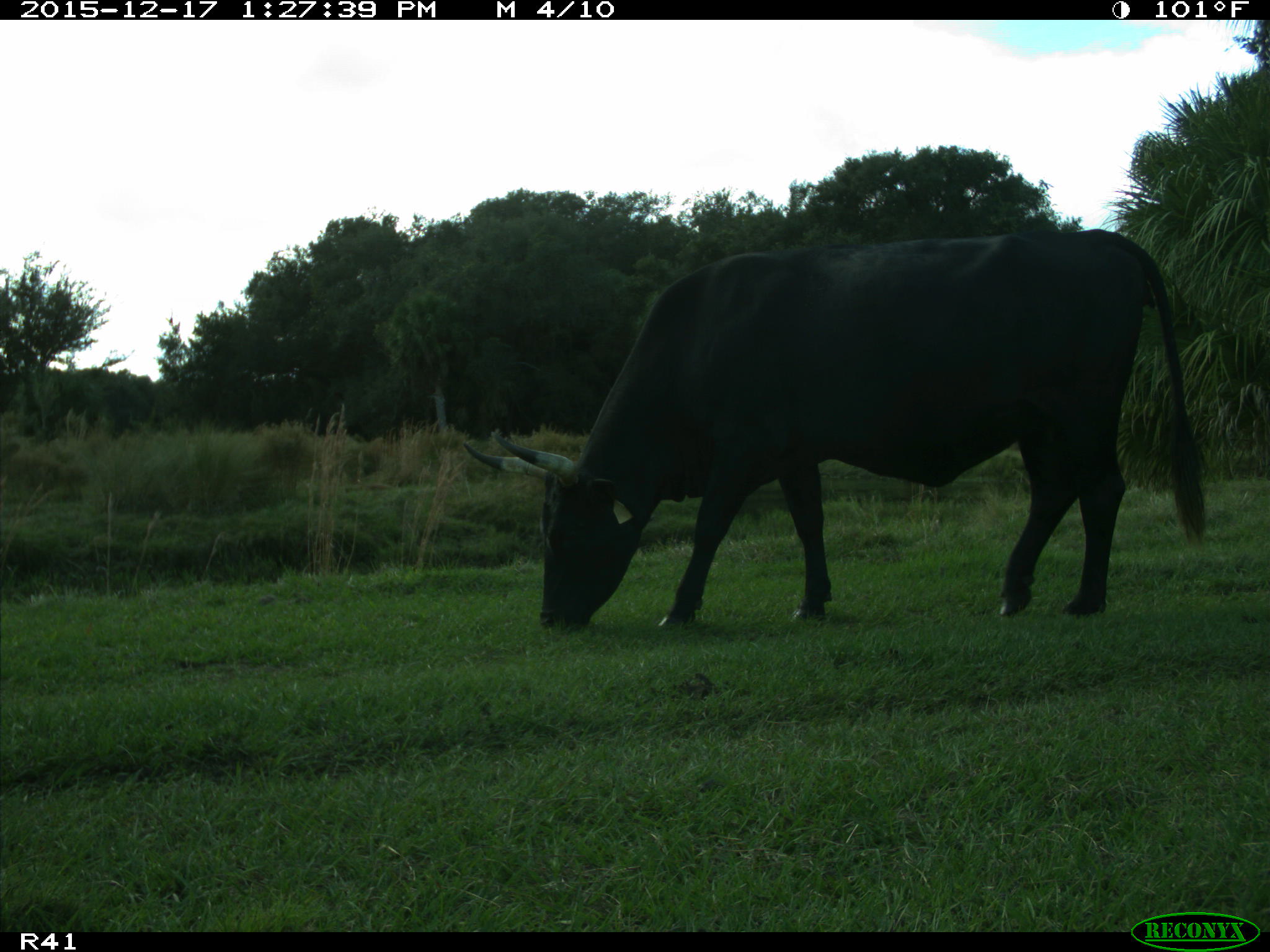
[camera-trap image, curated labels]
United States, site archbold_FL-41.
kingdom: Animalia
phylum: Chordata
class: Mammalia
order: Artiodactyla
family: Bovidae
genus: Bos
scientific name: Bos taurus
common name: domestic cow